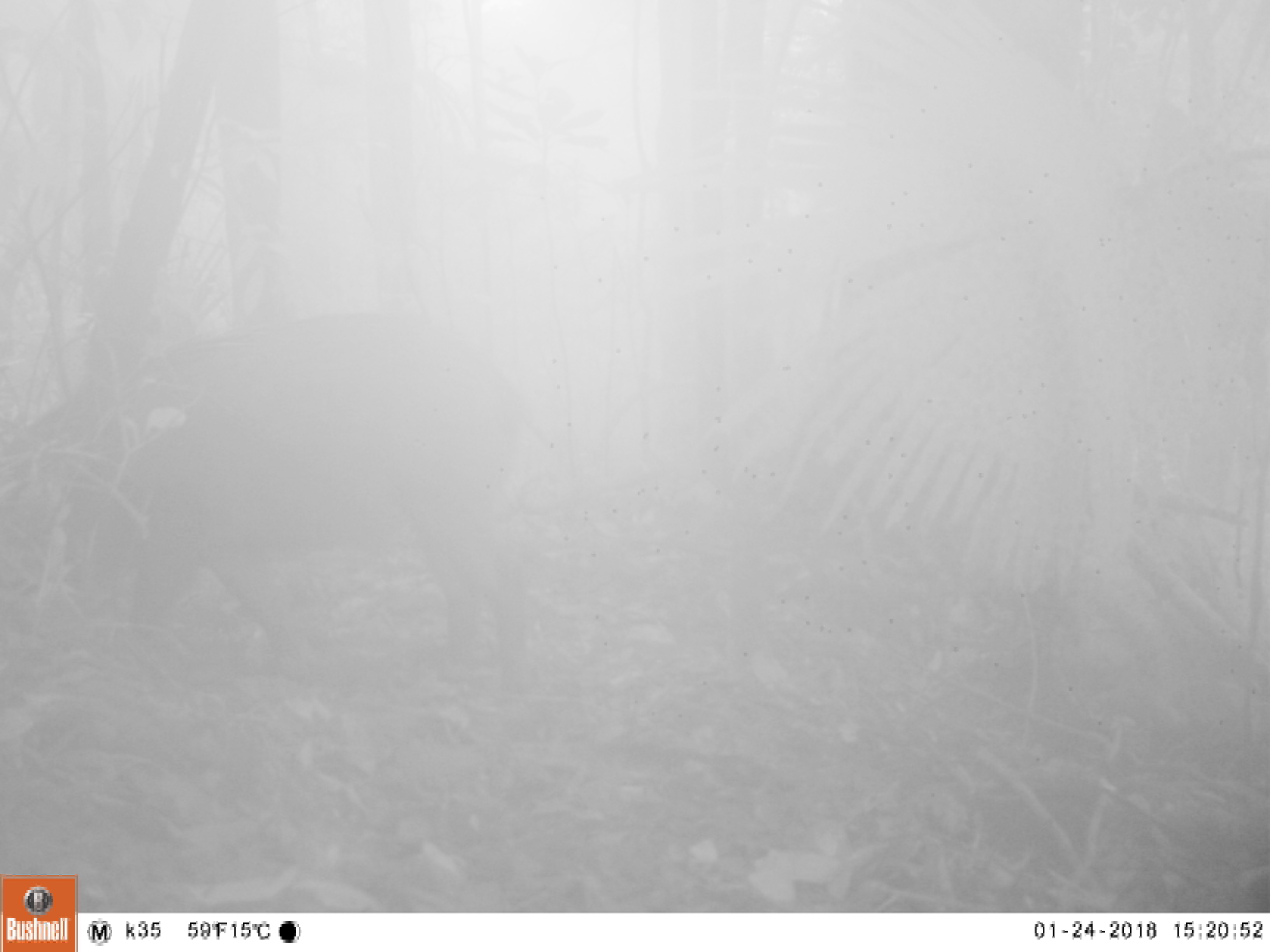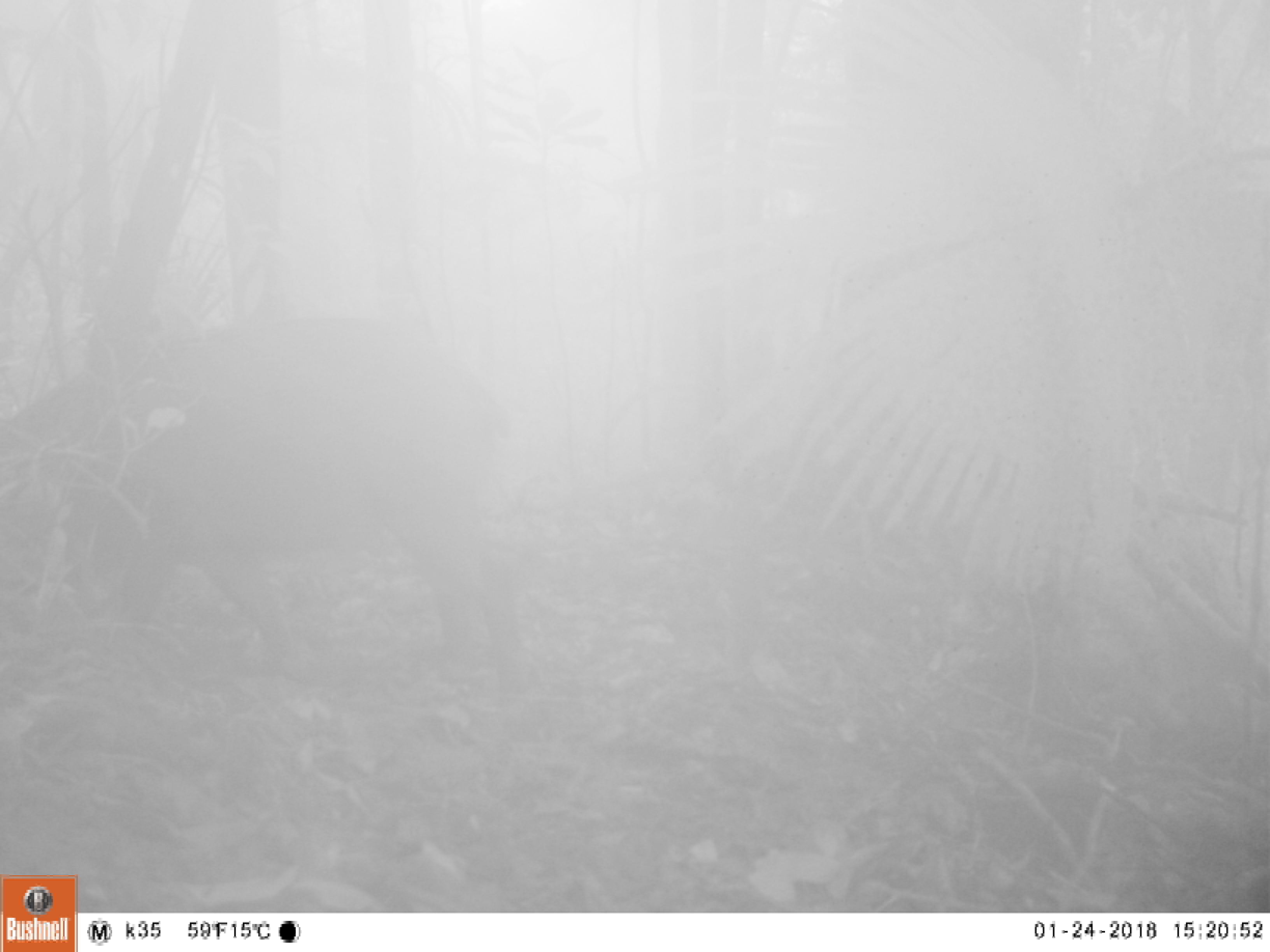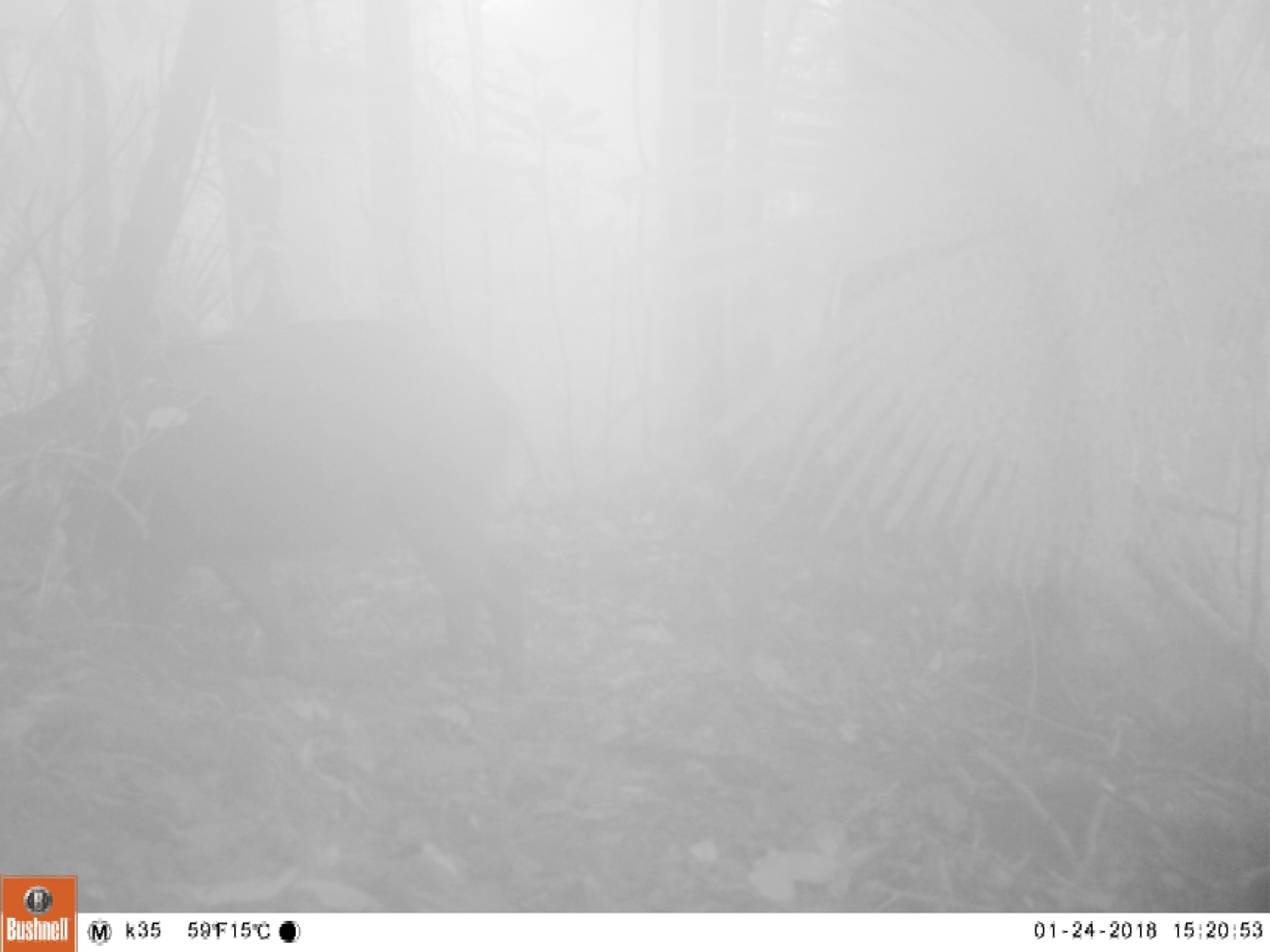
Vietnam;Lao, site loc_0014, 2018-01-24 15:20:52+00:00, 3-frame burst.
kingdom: Animalia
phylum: Chordata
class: Mammalia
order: Artiodactyla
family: Suidae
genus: Sus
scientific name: Sus scrofa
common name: eurasian wild pig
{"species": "eurasian wild pig (Sus scrofa)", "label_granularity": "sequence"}